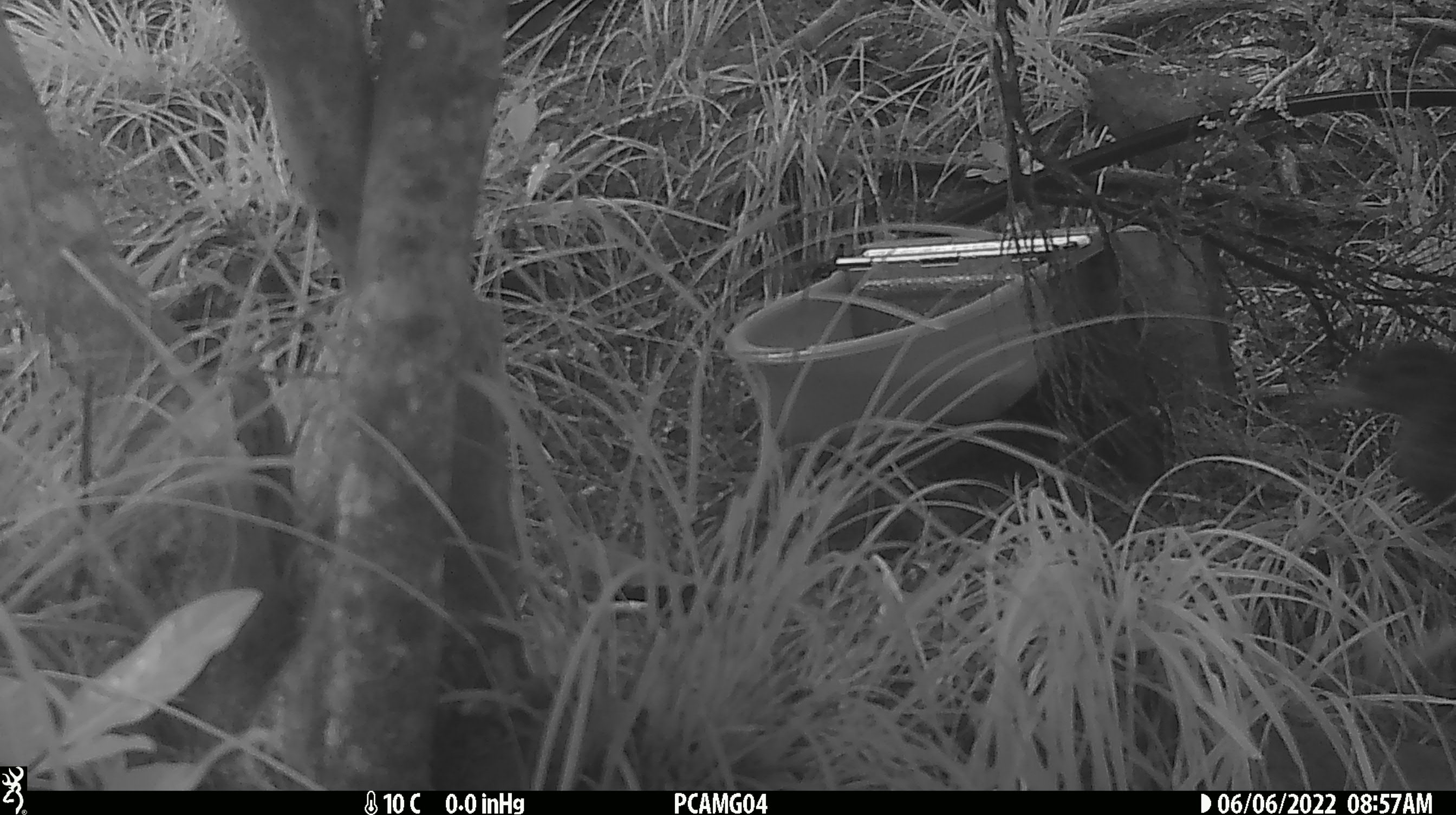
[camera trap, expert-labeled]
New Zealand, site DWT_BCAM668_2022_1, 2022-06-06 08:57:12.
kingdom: Animalia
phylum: Chordata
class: Aves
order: Gruiformes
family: Rallidae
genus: Gallirallus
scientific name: Gallirallus australis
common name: weka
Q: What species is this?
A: Weka (Gallirallus australis).